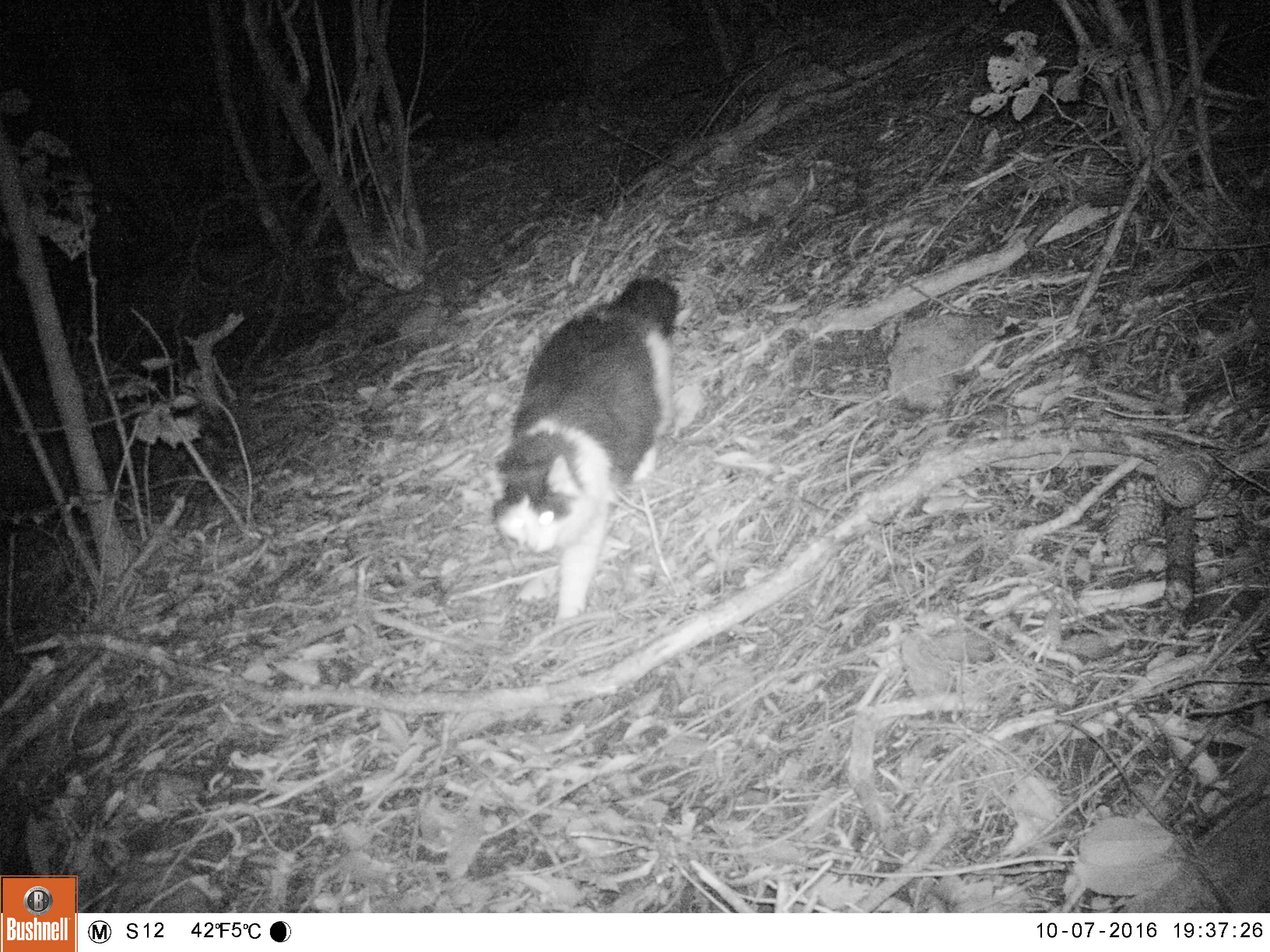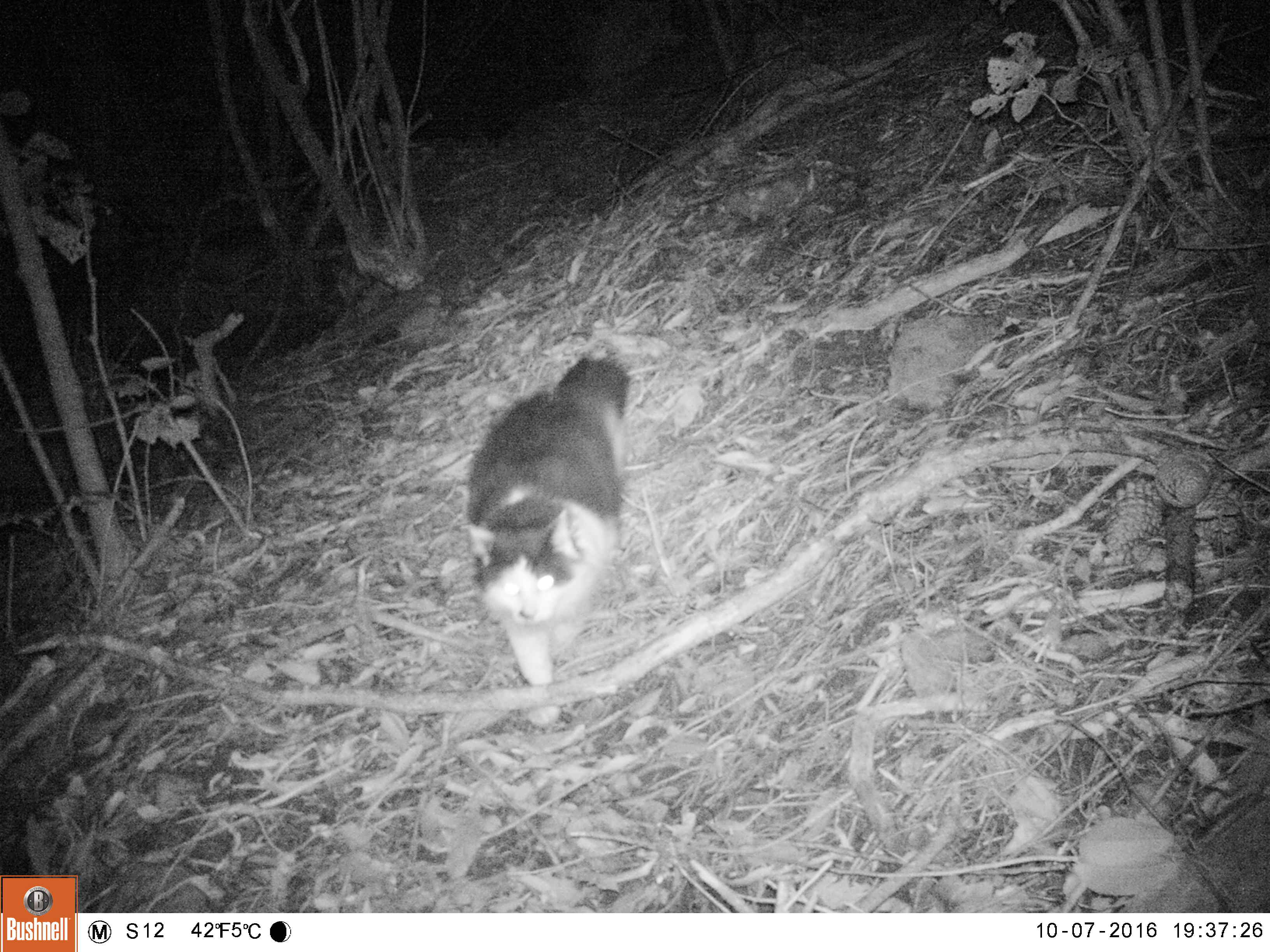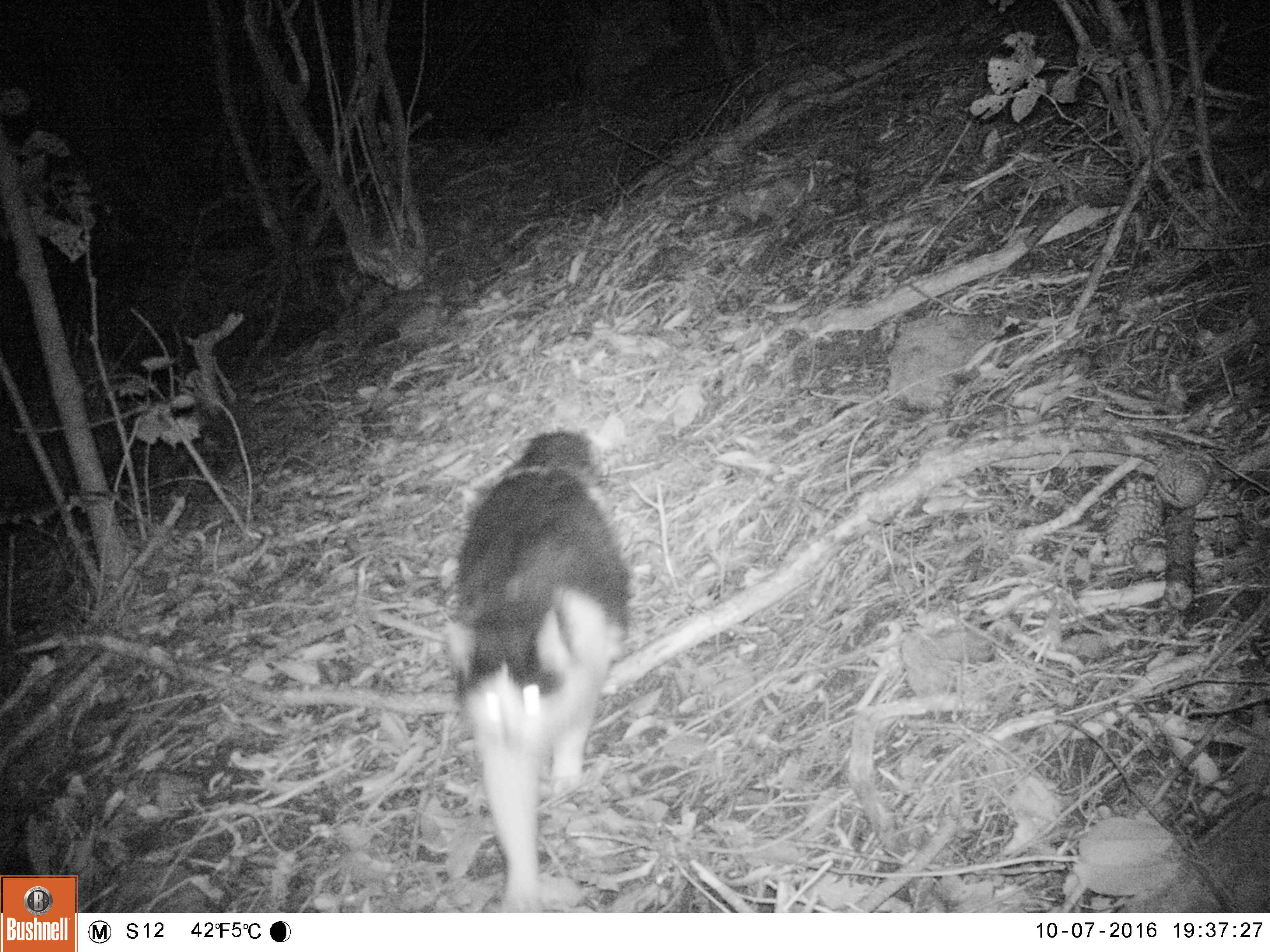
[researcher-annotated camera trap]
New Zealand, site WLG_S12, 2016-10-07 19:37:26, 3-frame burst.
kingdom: Animalia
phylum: Chordata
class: Mammalia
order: Carnivora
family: Felidae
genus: Felis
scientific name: Felis catus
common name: domestic cat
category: cat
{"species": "cat (domestic cat) (Felis catus)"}